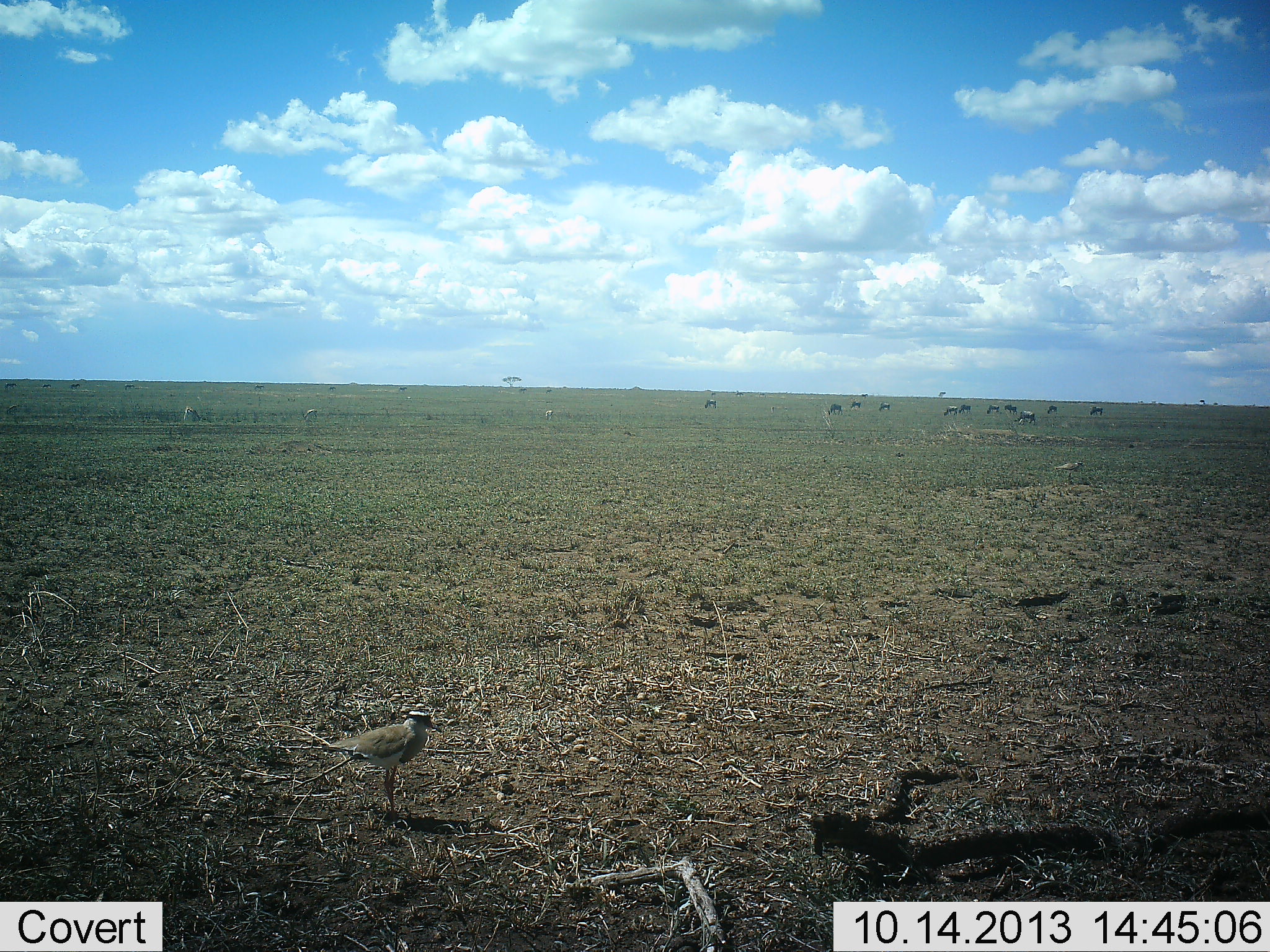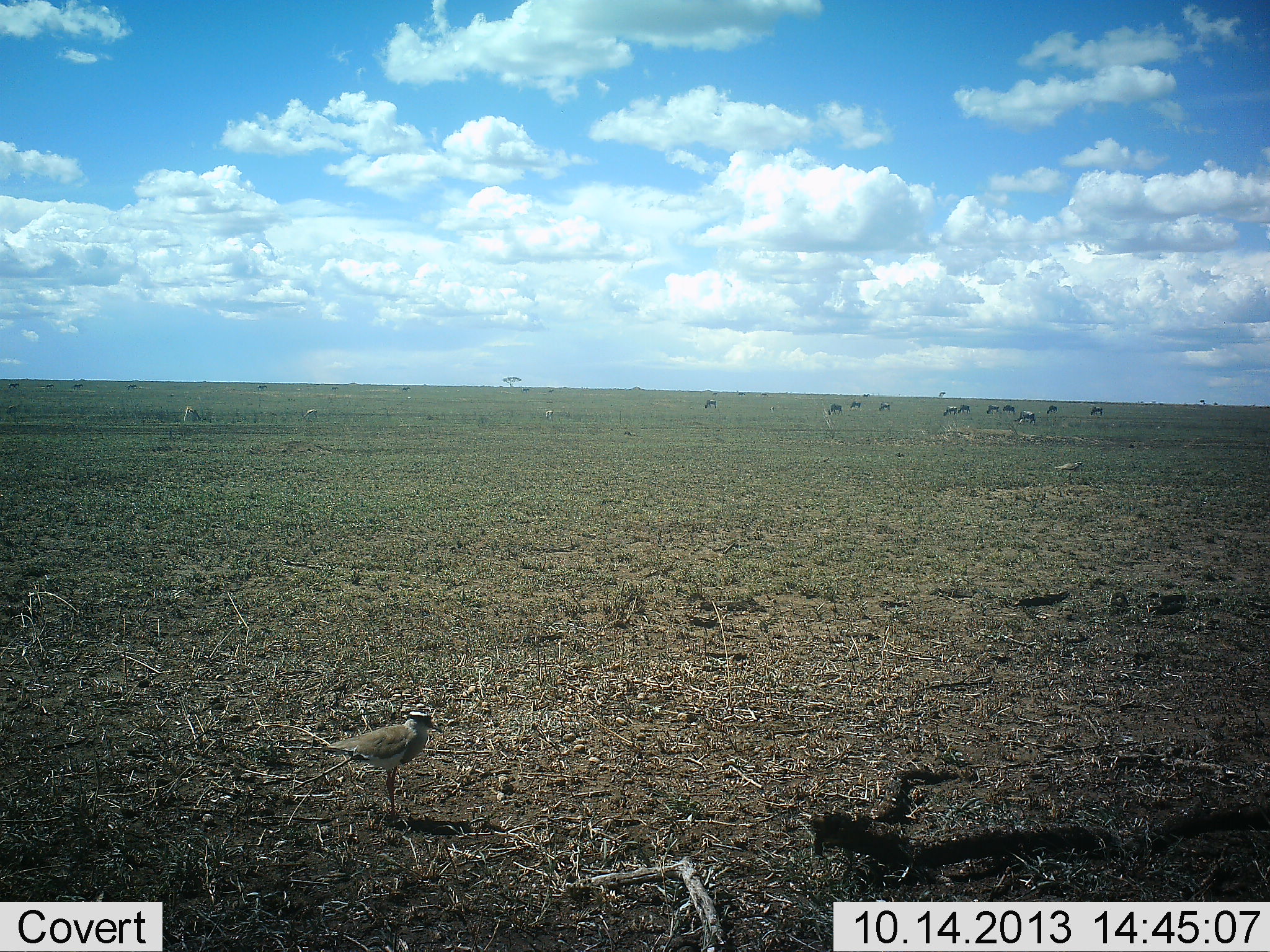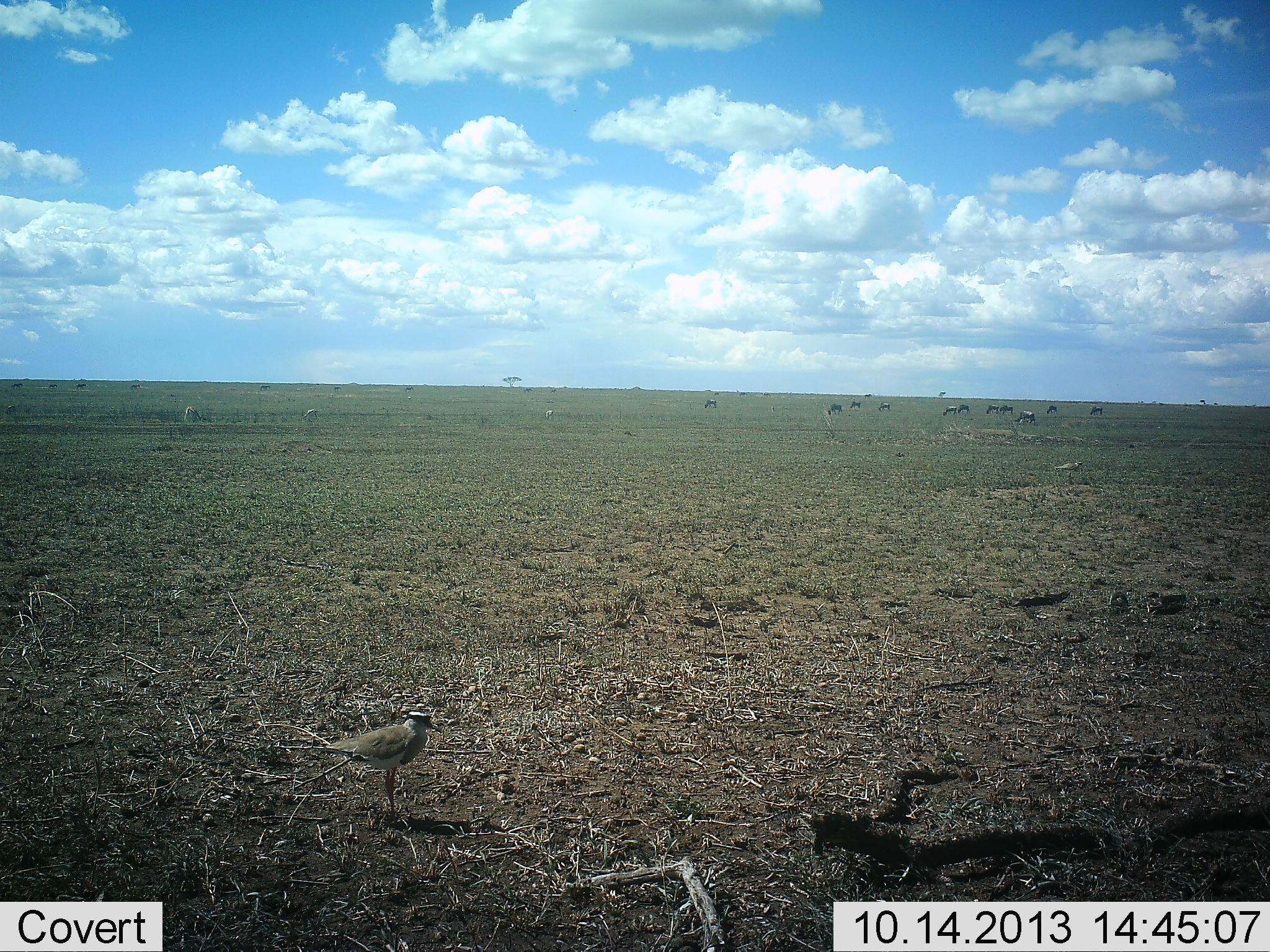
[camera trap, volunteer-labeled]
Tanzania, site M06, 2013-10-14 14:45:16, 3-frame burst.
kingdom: Animalia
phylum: Chordata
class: Aves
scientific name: Aves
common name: bird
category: otherbird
Otherbird (bird) (Aves), count 1. Behavior (volunteer vote fractions): standing 92%, resting 0%, moving 8%, interacting 0%. Young present (vote fraction): 0%. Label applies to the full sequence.